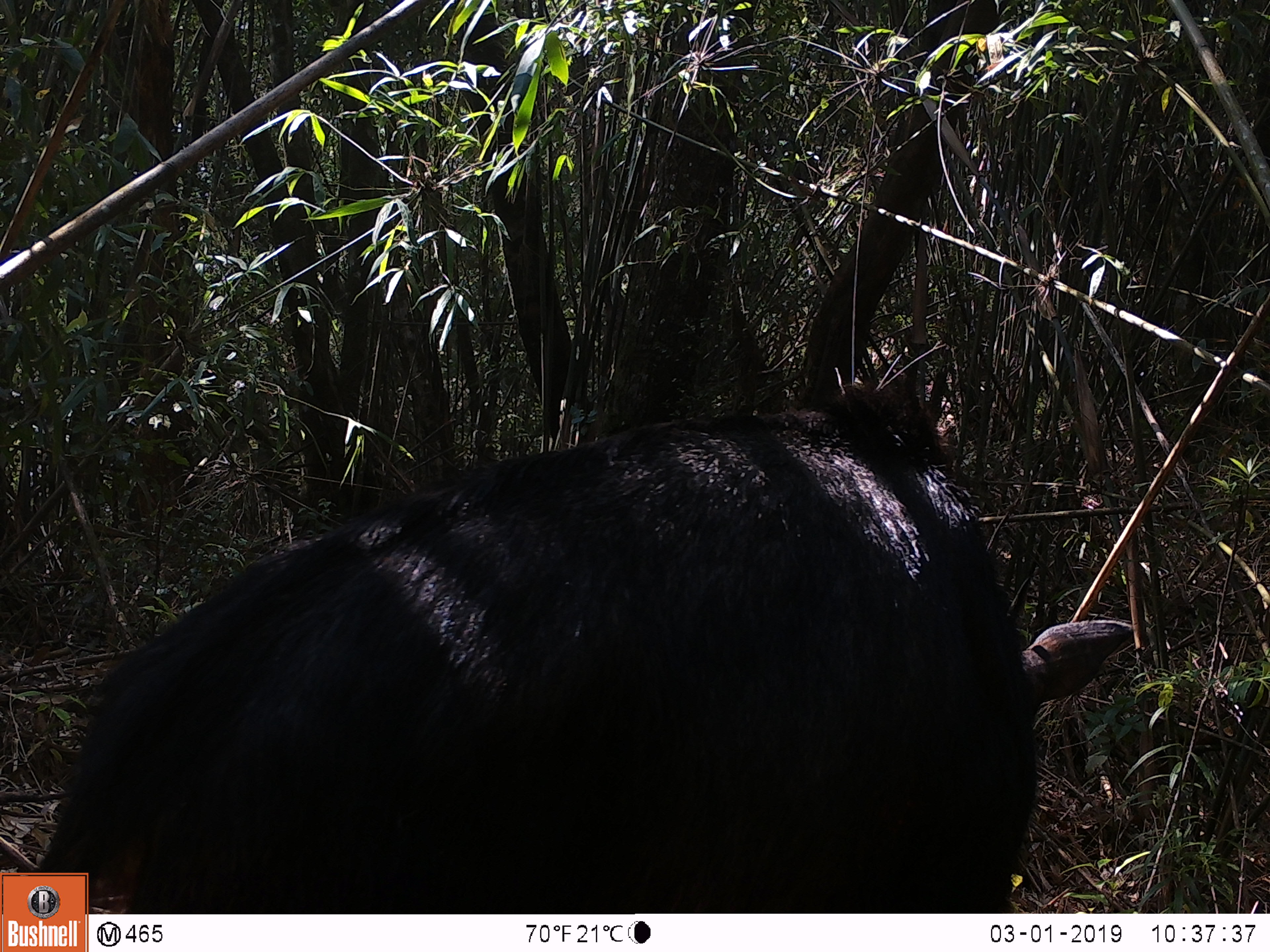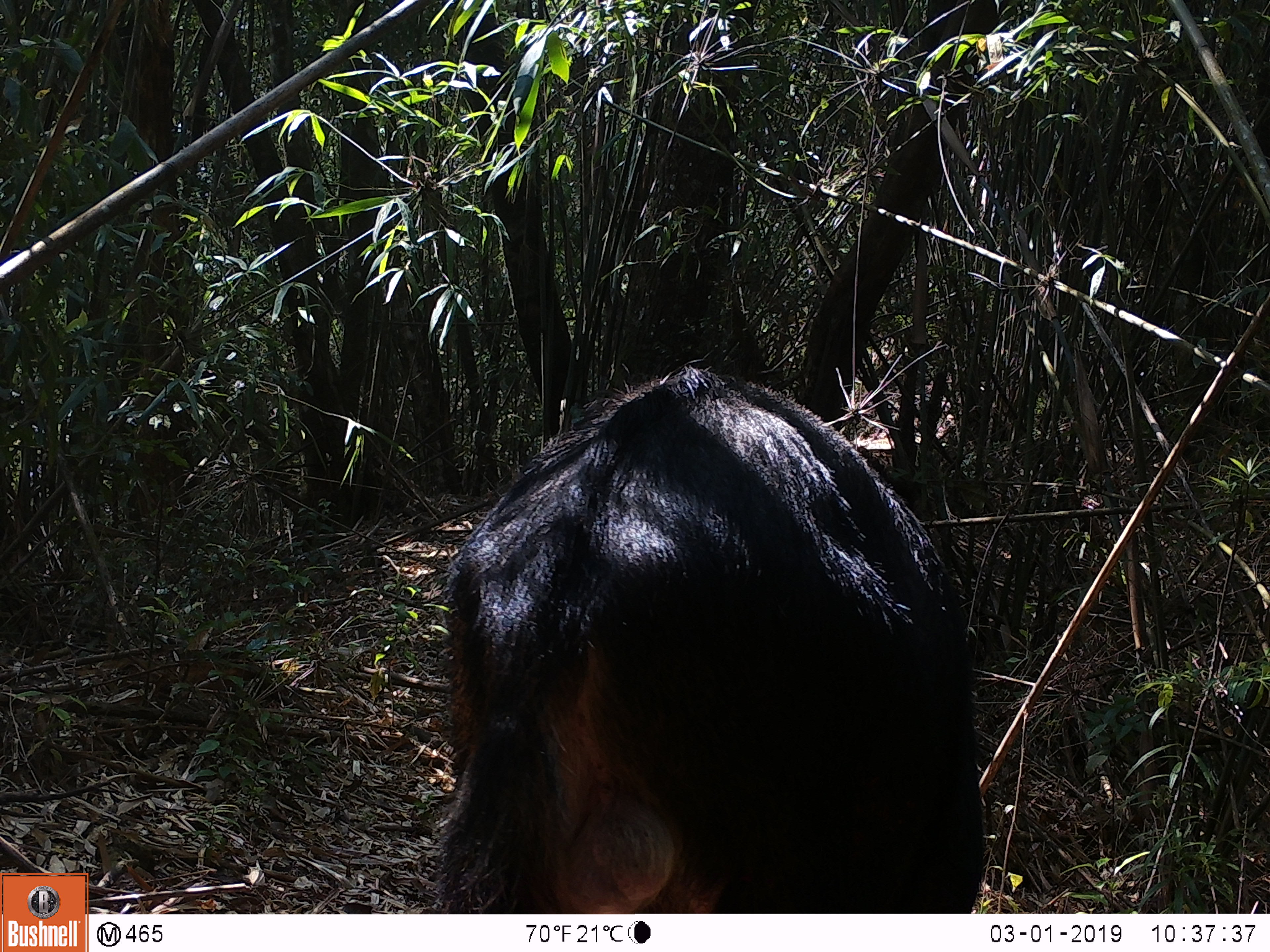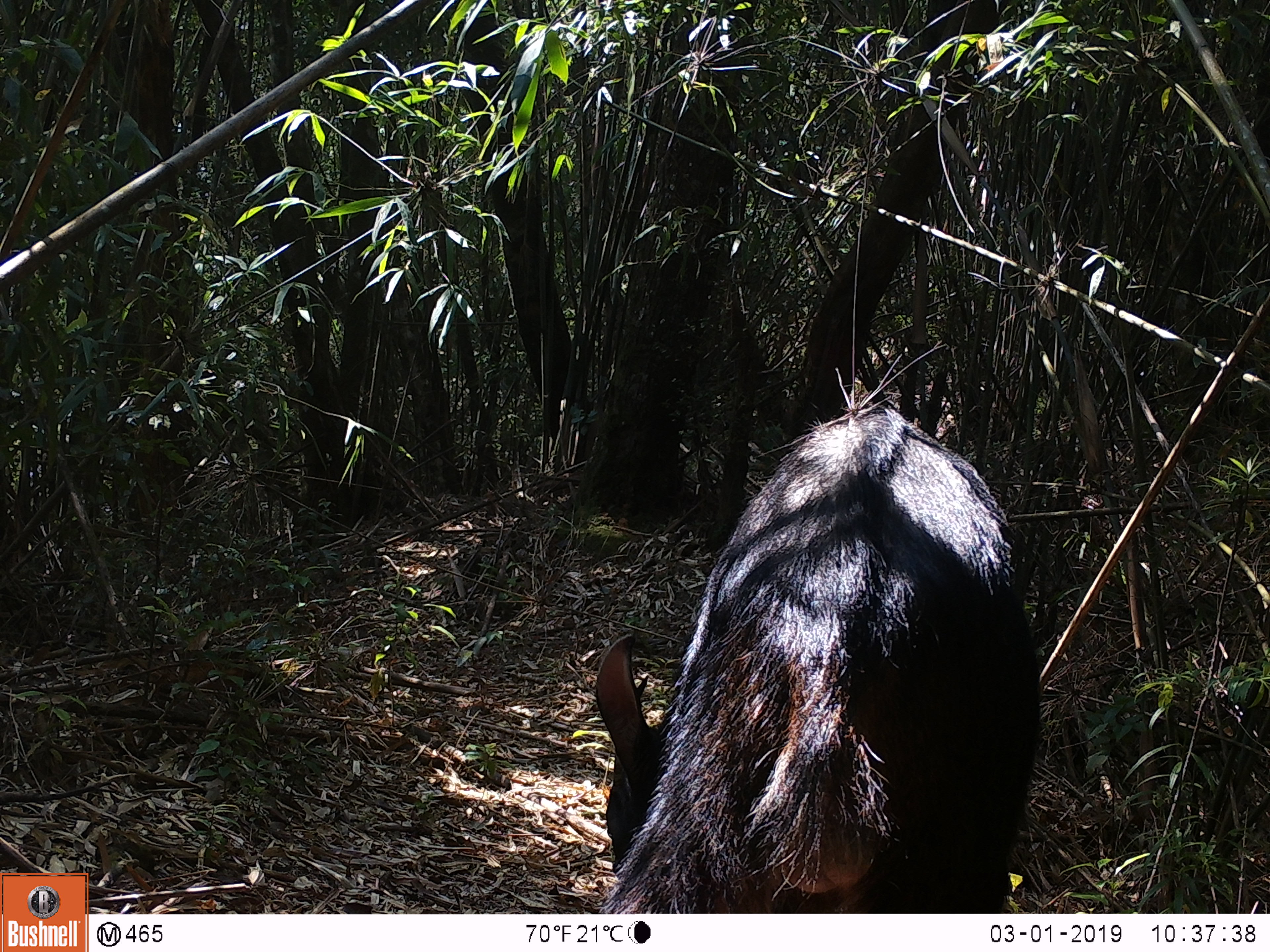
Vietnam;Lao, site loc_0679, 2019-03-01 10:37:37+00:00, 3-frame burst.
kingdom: Animalia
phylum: Chordata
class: Mammalia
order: Artiodactyla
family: Bovidae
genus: Capricornis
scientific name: Capricornis sumatraensis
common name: chinese serow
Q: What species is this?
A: Chinese serow (Capricornis sumatraensis).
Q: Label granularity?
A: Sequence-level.